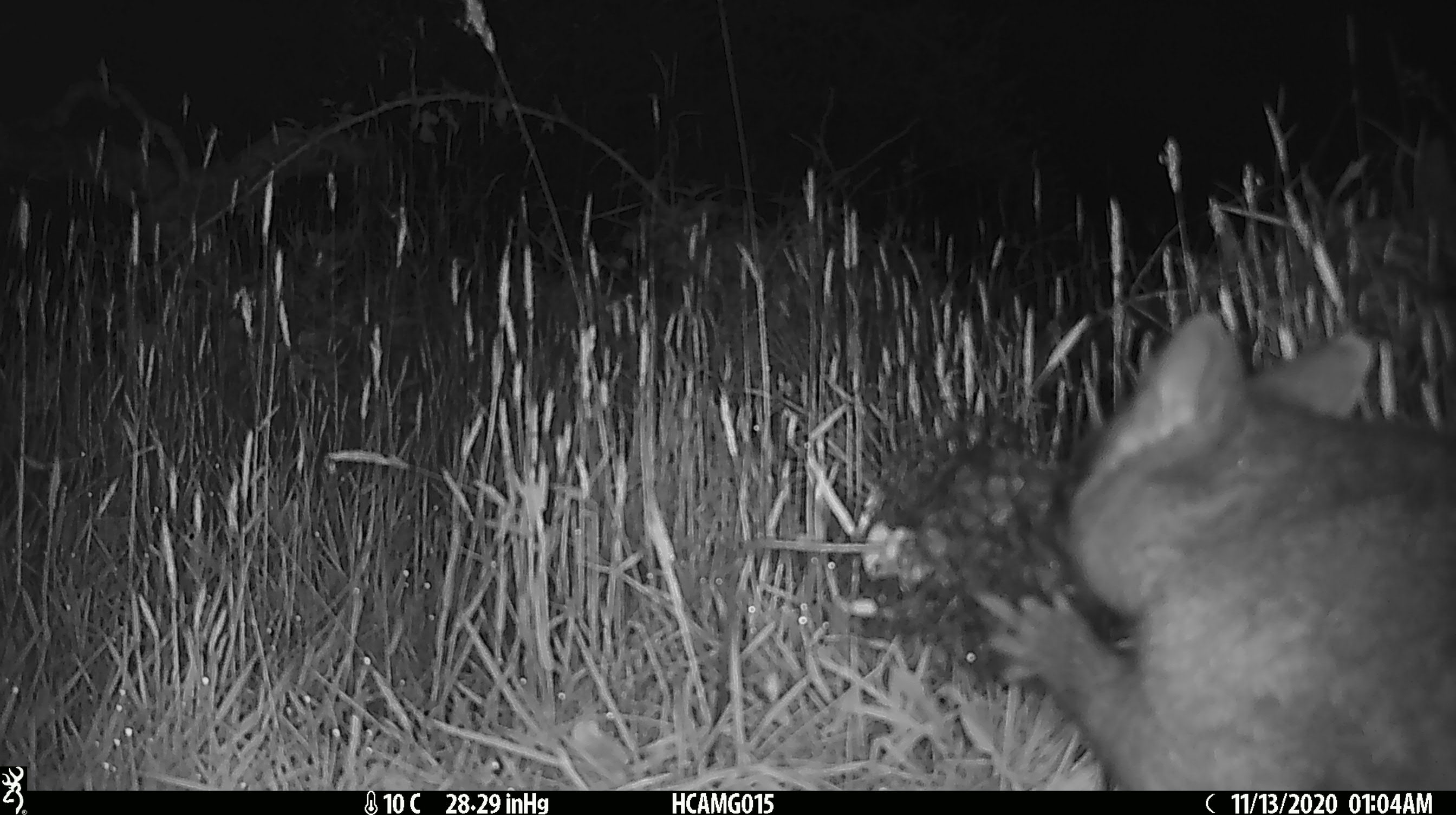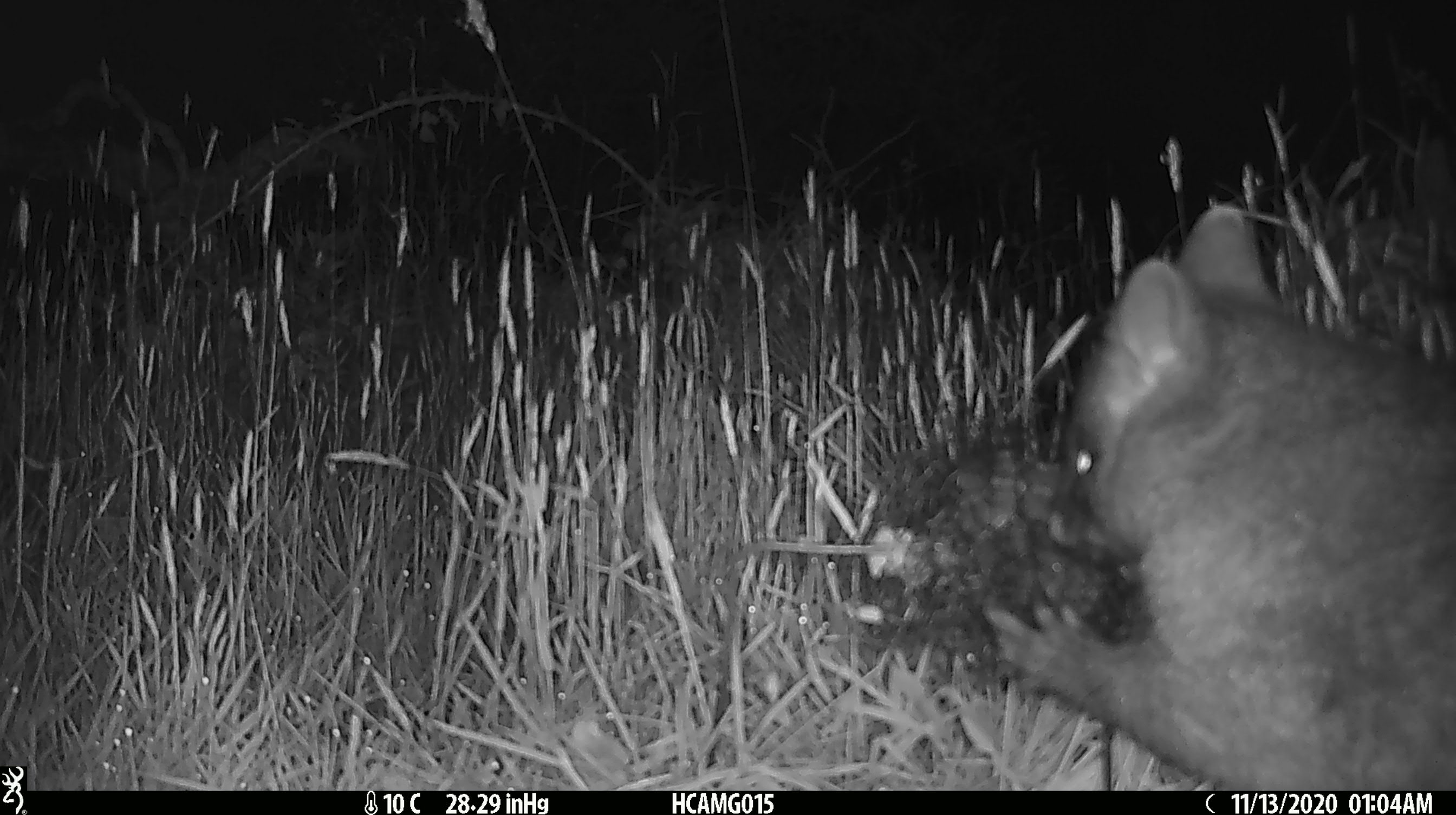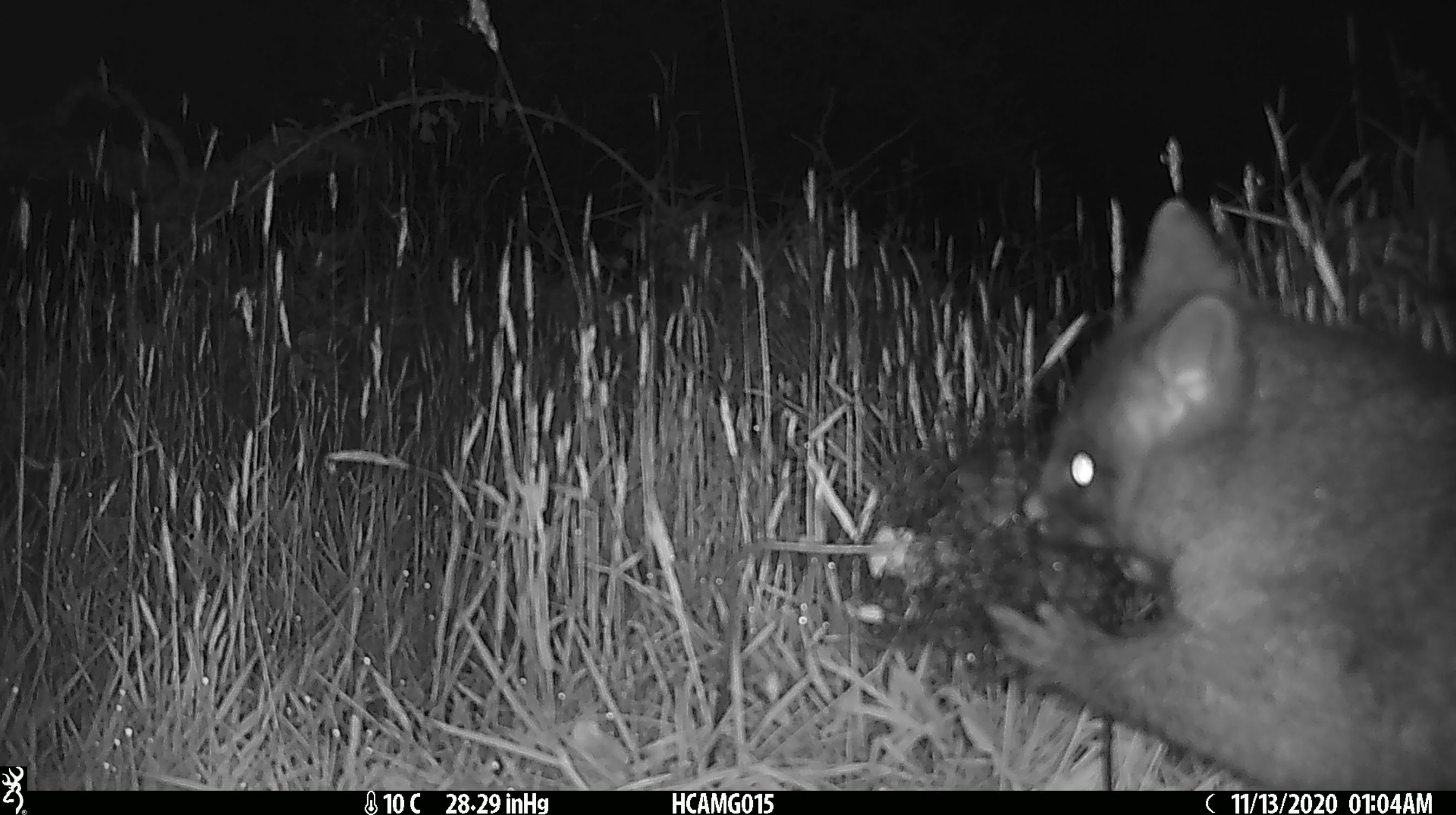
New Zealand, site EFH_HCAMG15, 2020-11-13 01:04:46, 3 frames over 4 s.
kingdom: Animalia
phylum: Chordata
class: Mammalia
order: Diprotodontia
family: Phalangeridae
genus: Trichosurus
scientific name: Trichosurus vulpecula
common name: common brushtail possum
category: possum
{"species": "possum (common brushtail possum) (Trichosurus vulpecula)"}